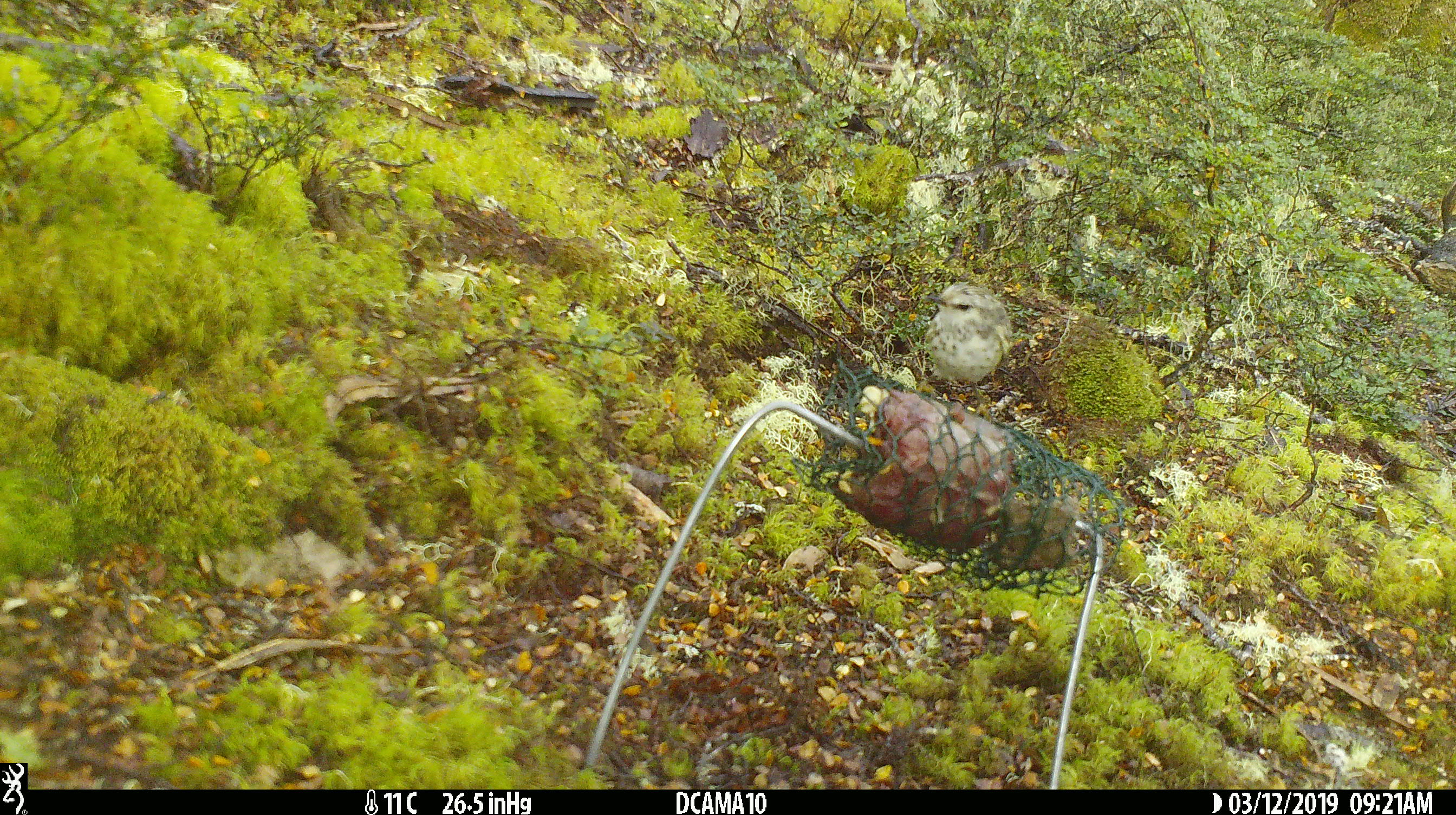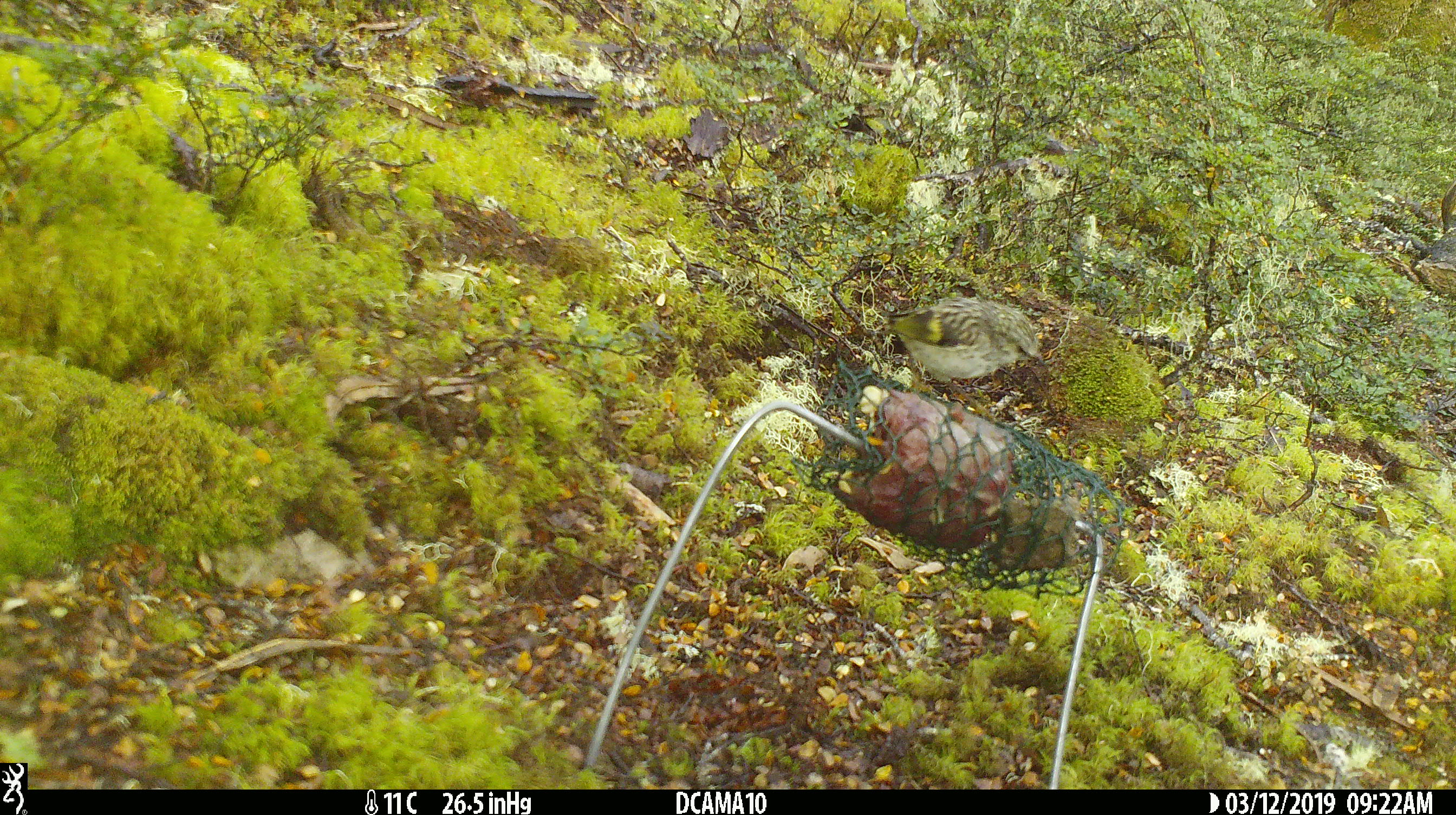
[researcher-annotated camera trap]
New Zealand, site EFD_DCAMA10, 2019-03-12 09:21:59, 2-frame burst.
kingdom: Animalia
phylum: Chordata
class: Aves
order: Passeriformes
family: Acanthisittidae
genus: Acanthisitta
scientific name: Acanthisitta chloris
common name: rifleman